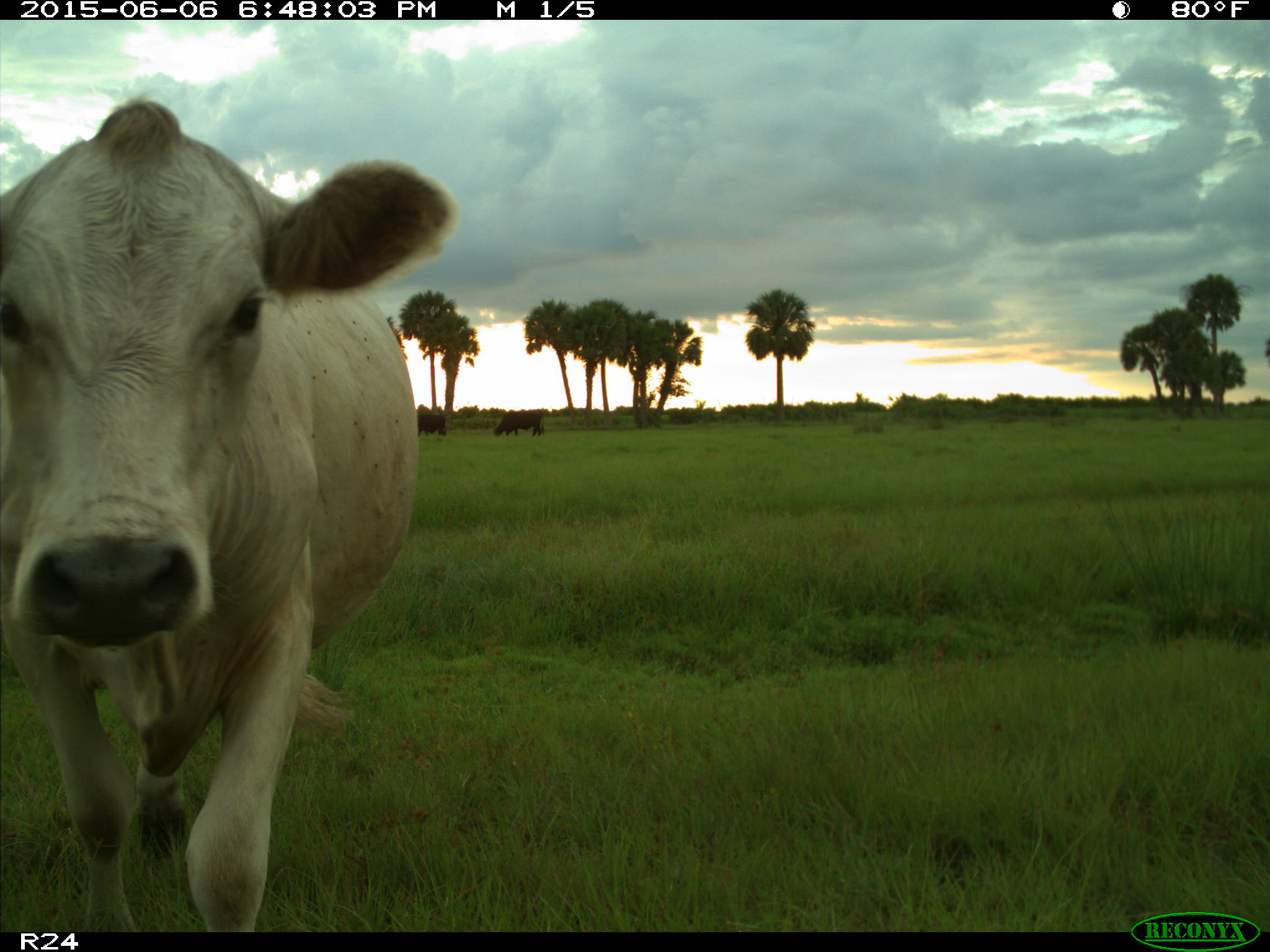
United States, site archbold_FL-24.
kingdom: Animalia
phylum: Chordata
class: Mammalia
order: Artiodactyla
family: Bovidae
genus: Bos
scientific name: Bos taurus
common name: domestic cow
Bos taurus (domestic cow).